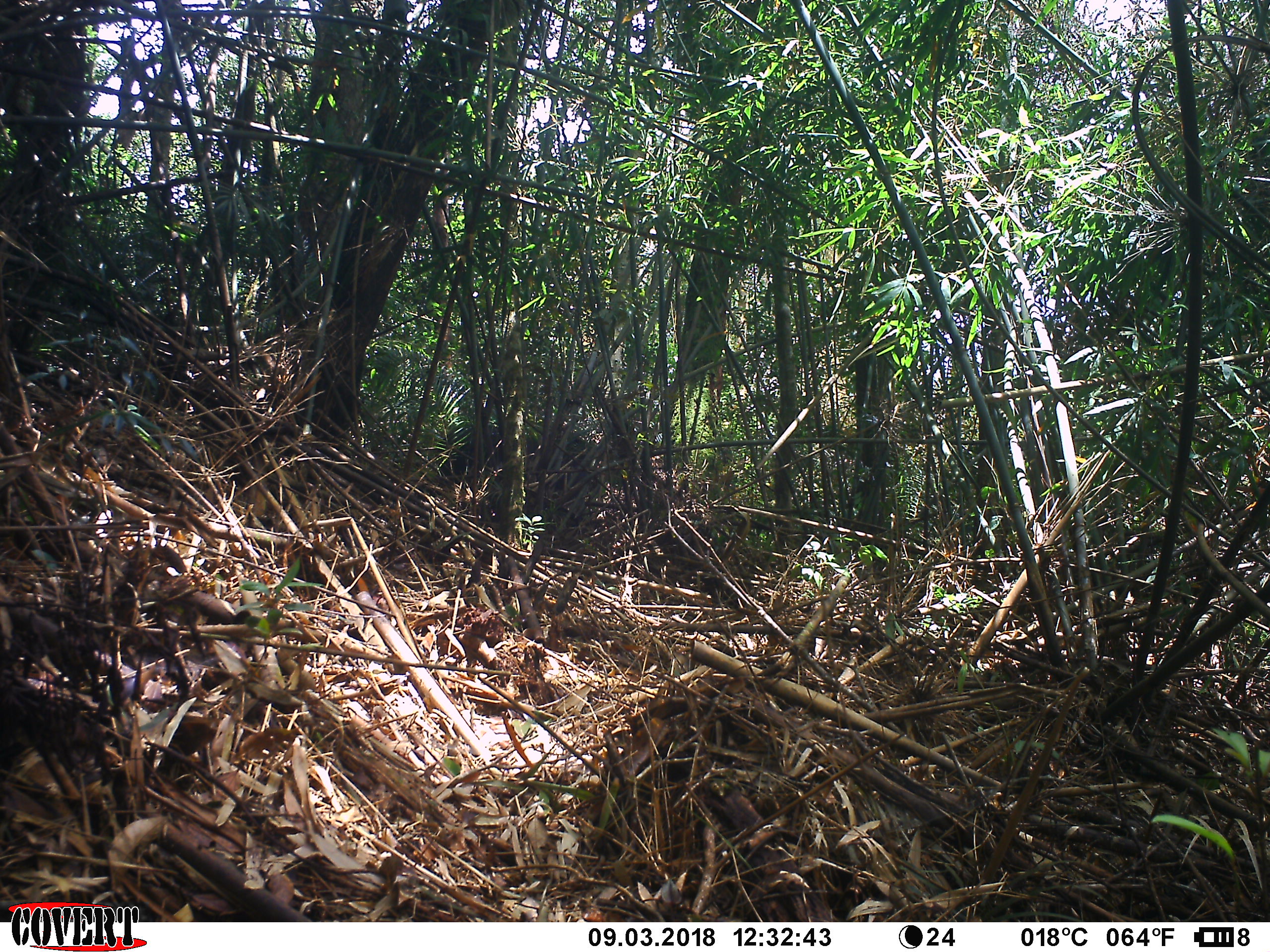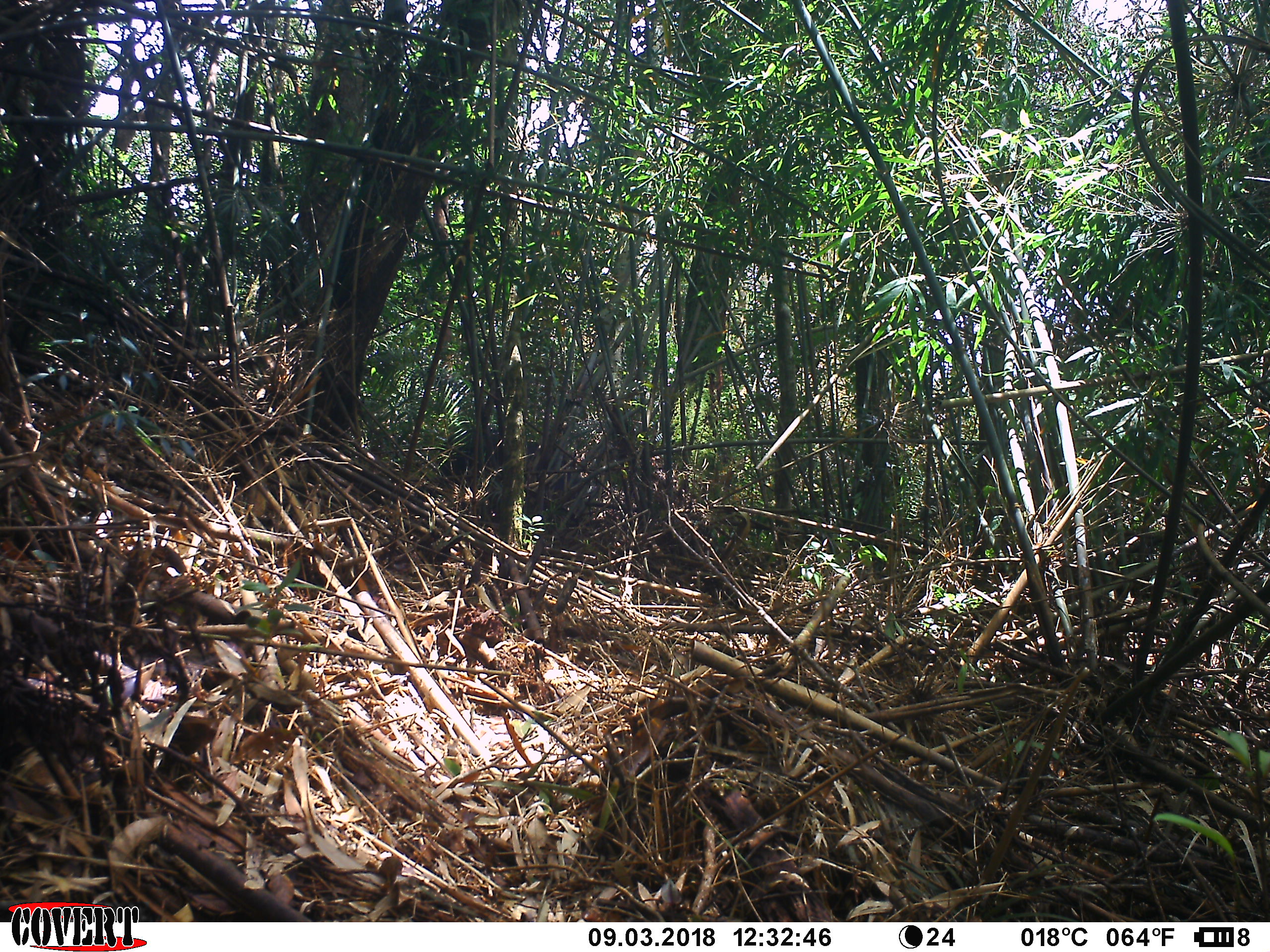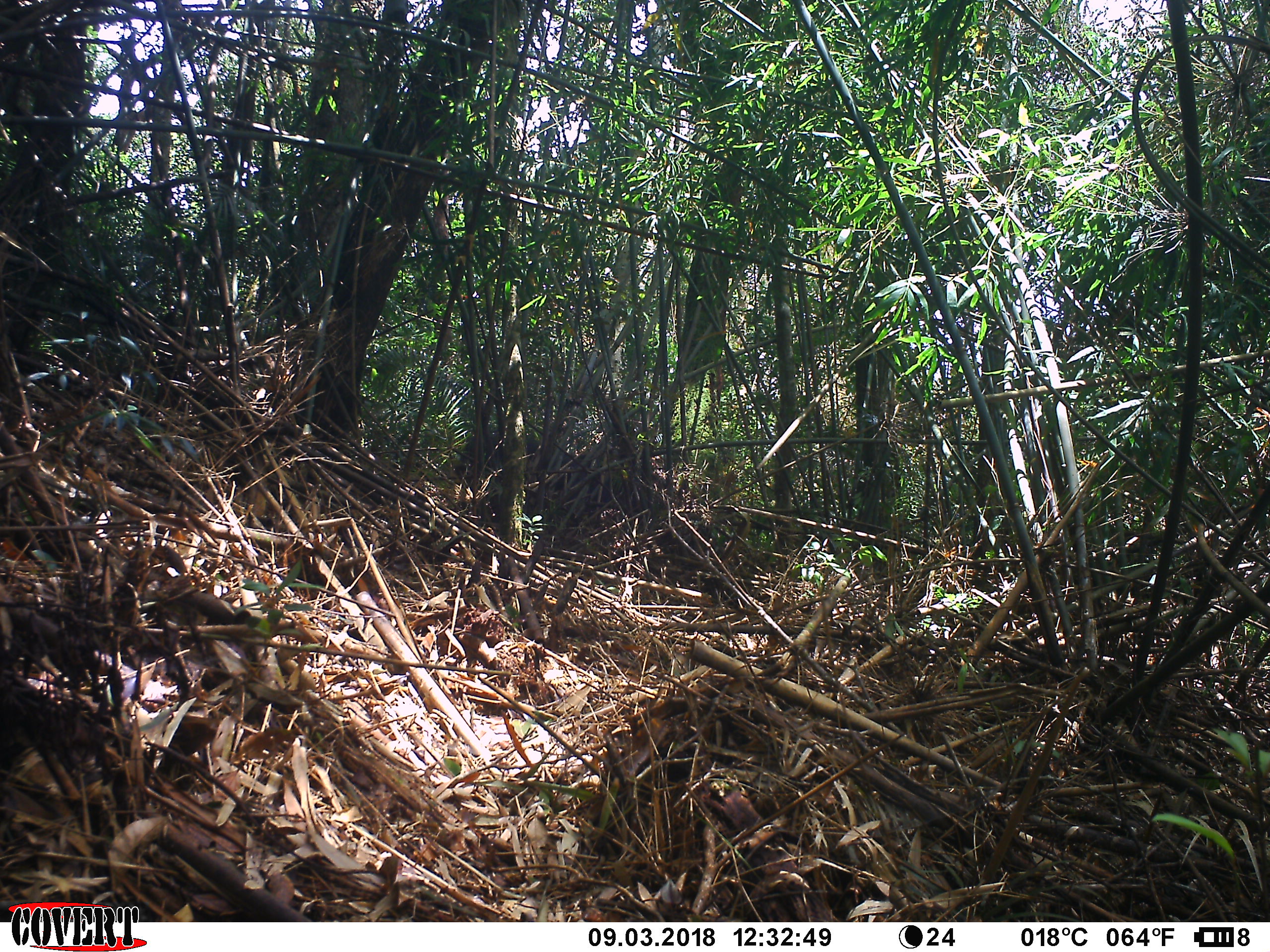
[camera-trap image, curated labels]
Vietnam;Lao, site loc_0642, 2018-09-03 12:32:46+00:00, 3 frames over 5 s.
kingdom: Animalia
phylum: Chordata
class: Mammalia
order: Artiodactyla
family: Bovidae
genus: Capricornis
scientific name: Capricornis sumatraensis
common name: chinese serow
Chinese serow (Capricornis sumatraensis). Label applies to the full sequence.